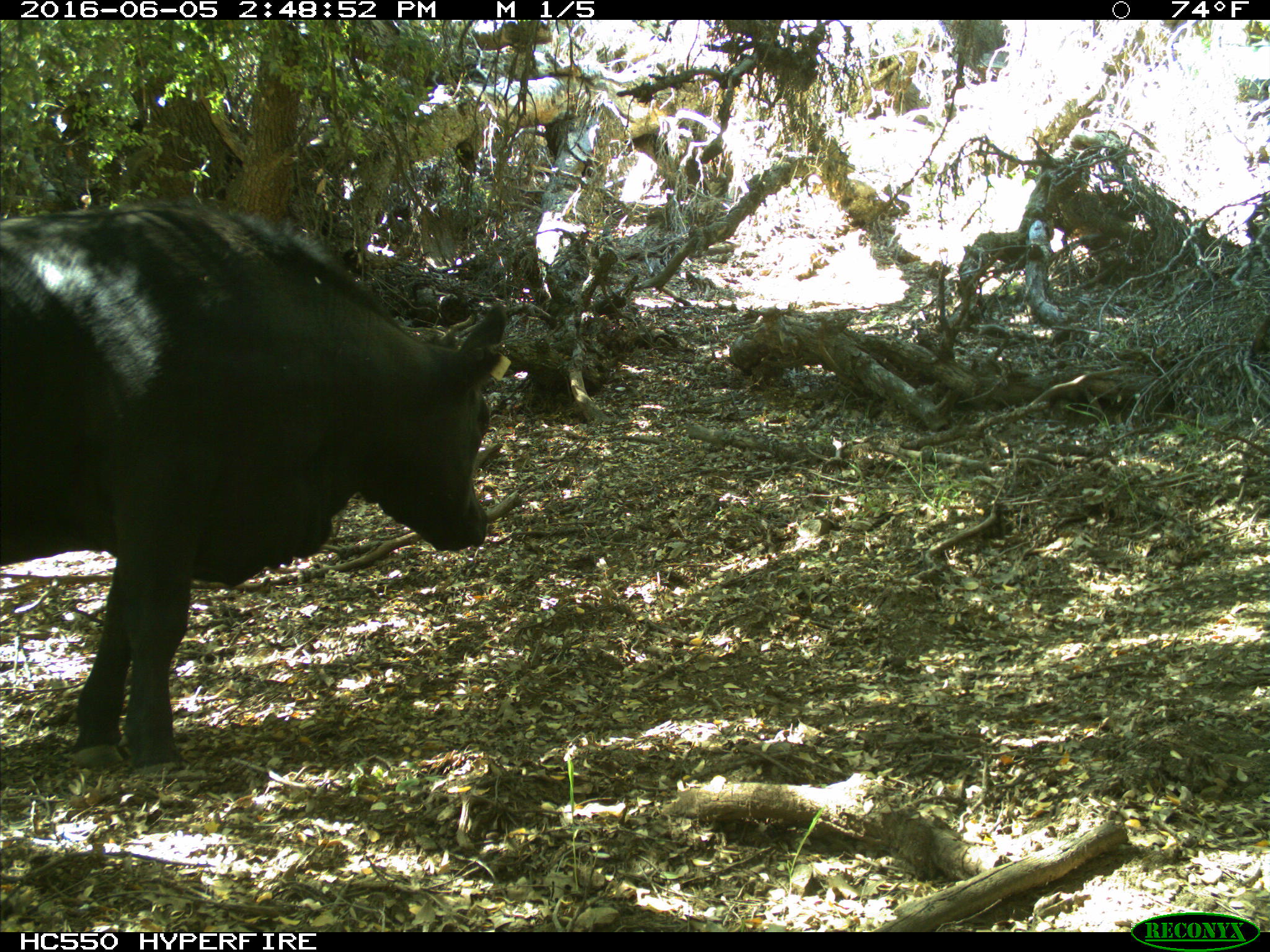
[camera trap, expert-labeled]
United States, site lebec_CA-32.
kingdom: Animalia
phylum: Chordata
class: Mammalia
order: Artiodactyla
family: Bovidae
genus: Bos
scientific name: Bos taurus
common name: domestic cow